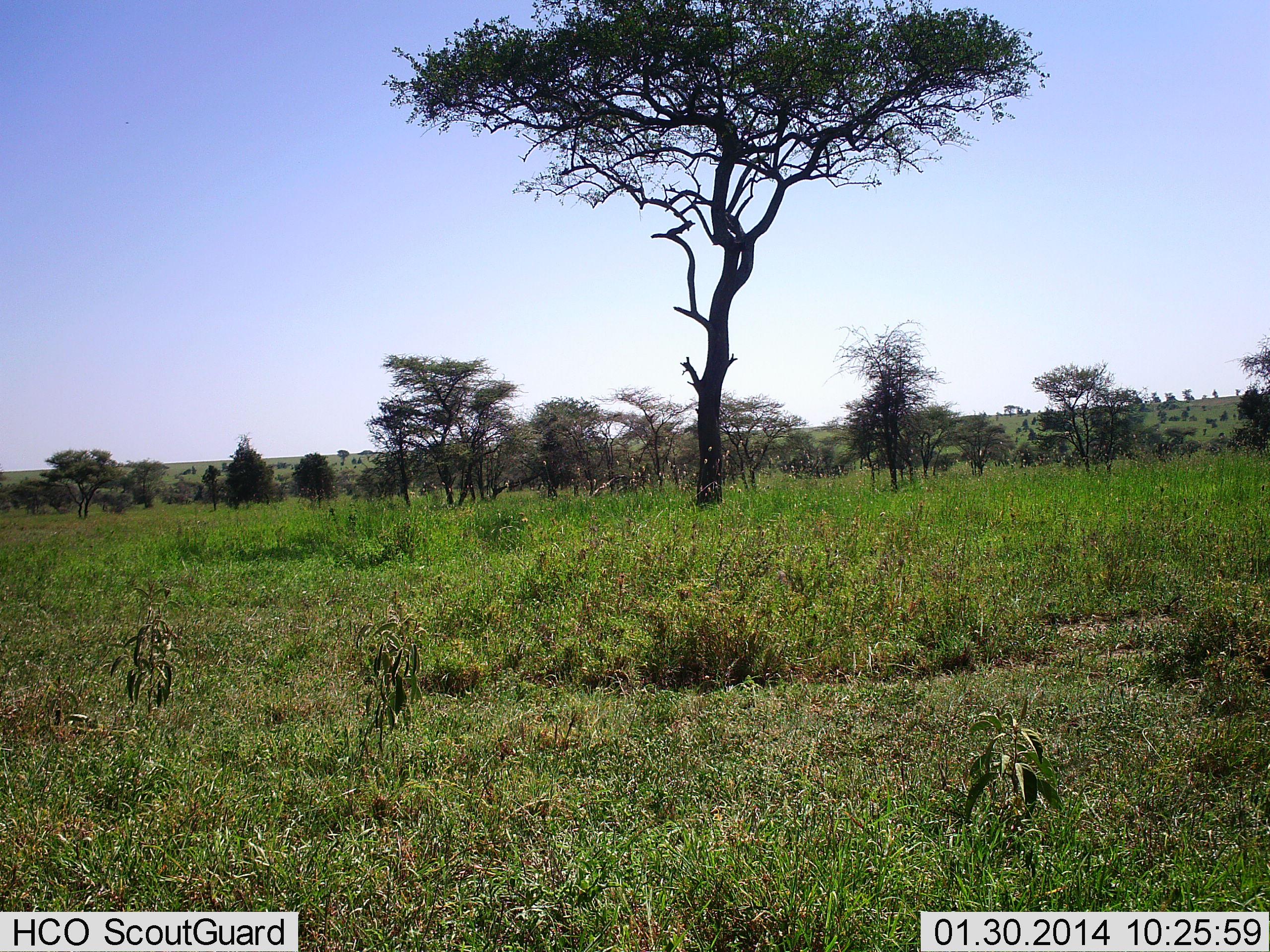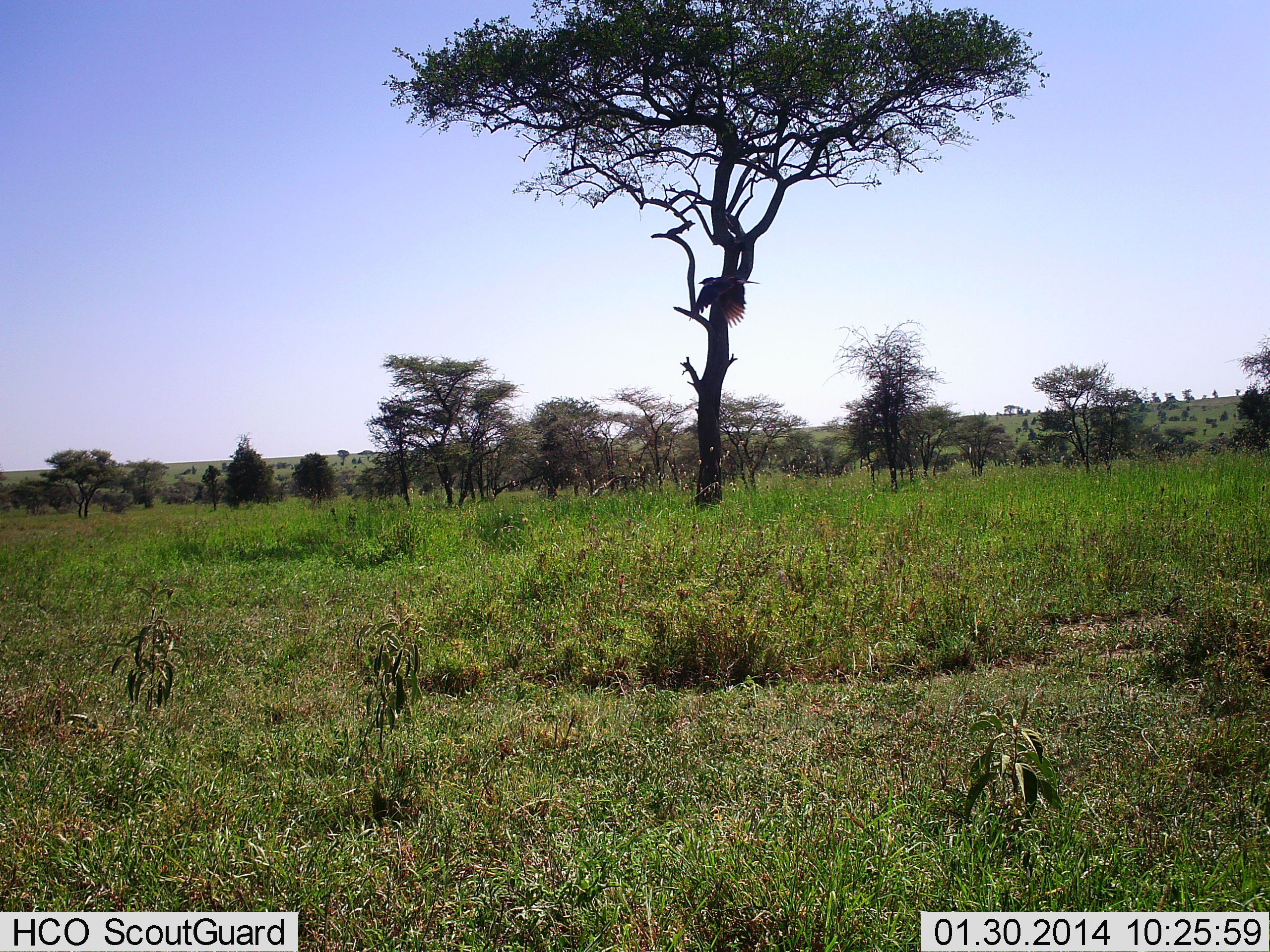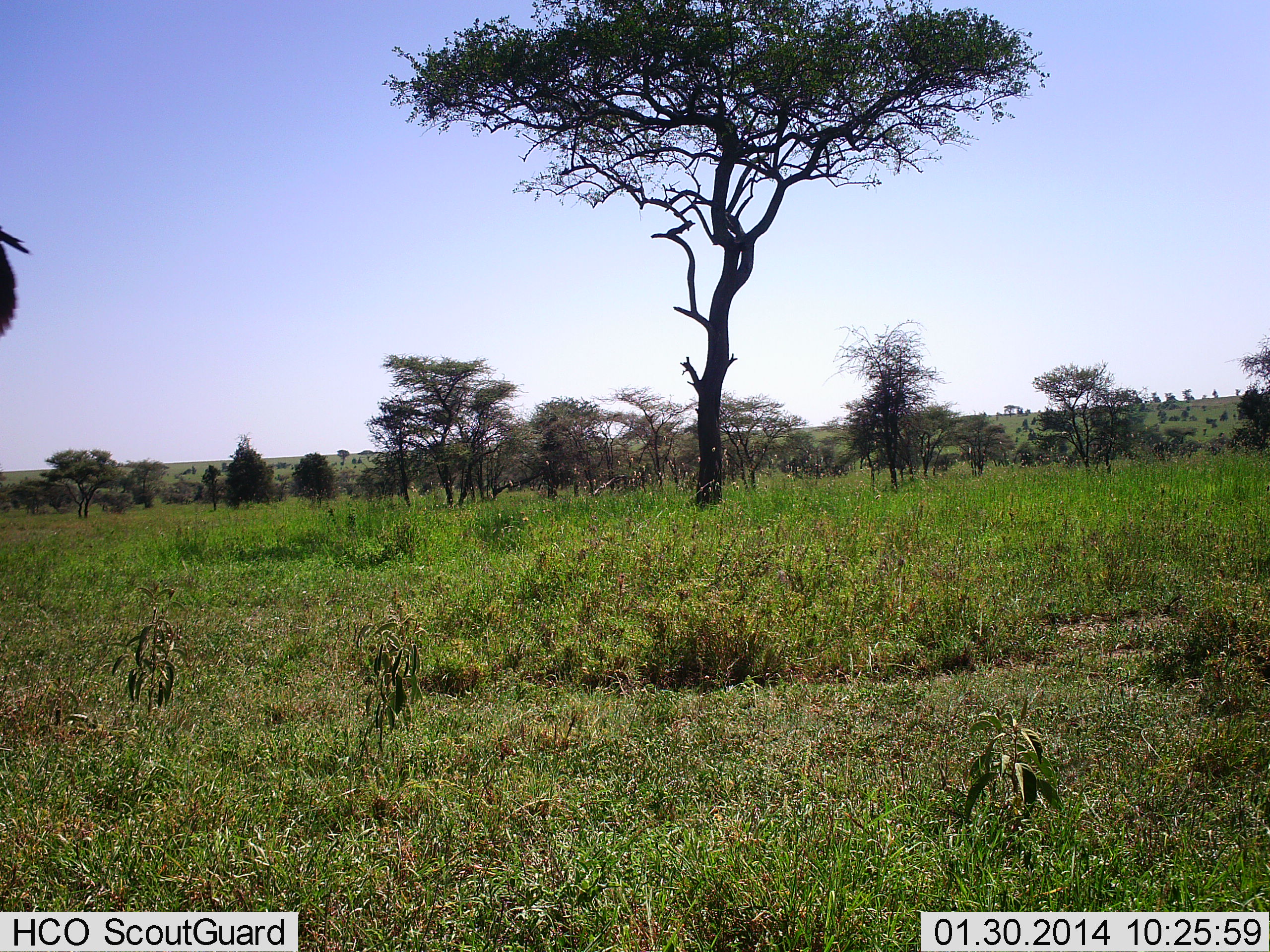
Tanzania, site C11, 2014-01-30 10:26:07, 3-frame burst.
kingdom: Animalia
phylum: Chordata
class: Aves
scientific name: Aves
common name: bird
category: otherbird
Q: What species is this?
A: Otherbird (bird) (Aves).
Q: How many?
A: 1.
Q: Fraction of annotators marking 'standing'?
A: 0%.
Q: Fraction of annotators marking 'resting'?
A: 0%.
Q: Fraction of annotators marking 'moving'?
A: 100%.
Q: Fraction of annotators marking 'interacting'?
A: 0%.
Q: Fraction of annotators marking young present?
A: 0%.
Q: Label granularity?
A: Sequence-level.